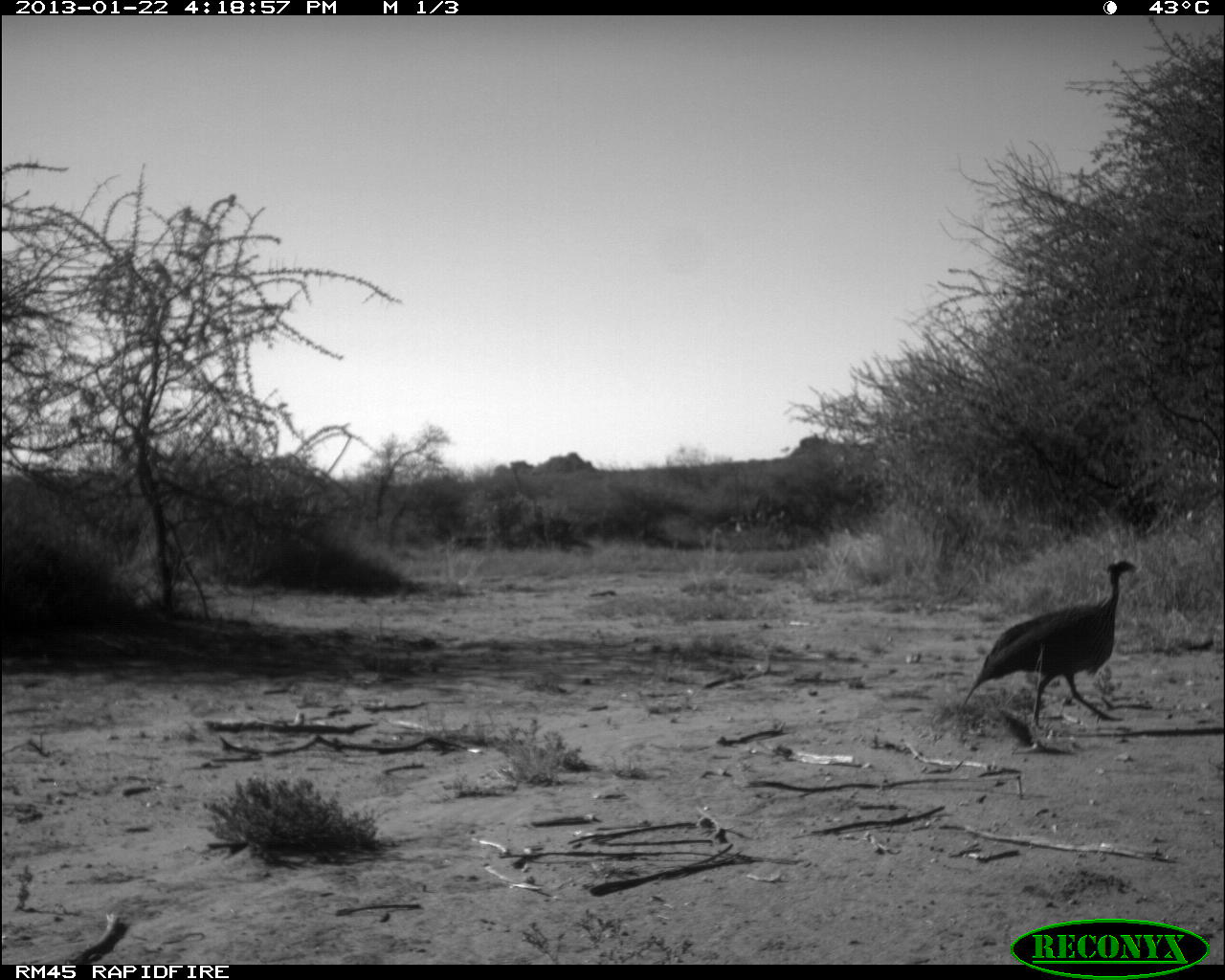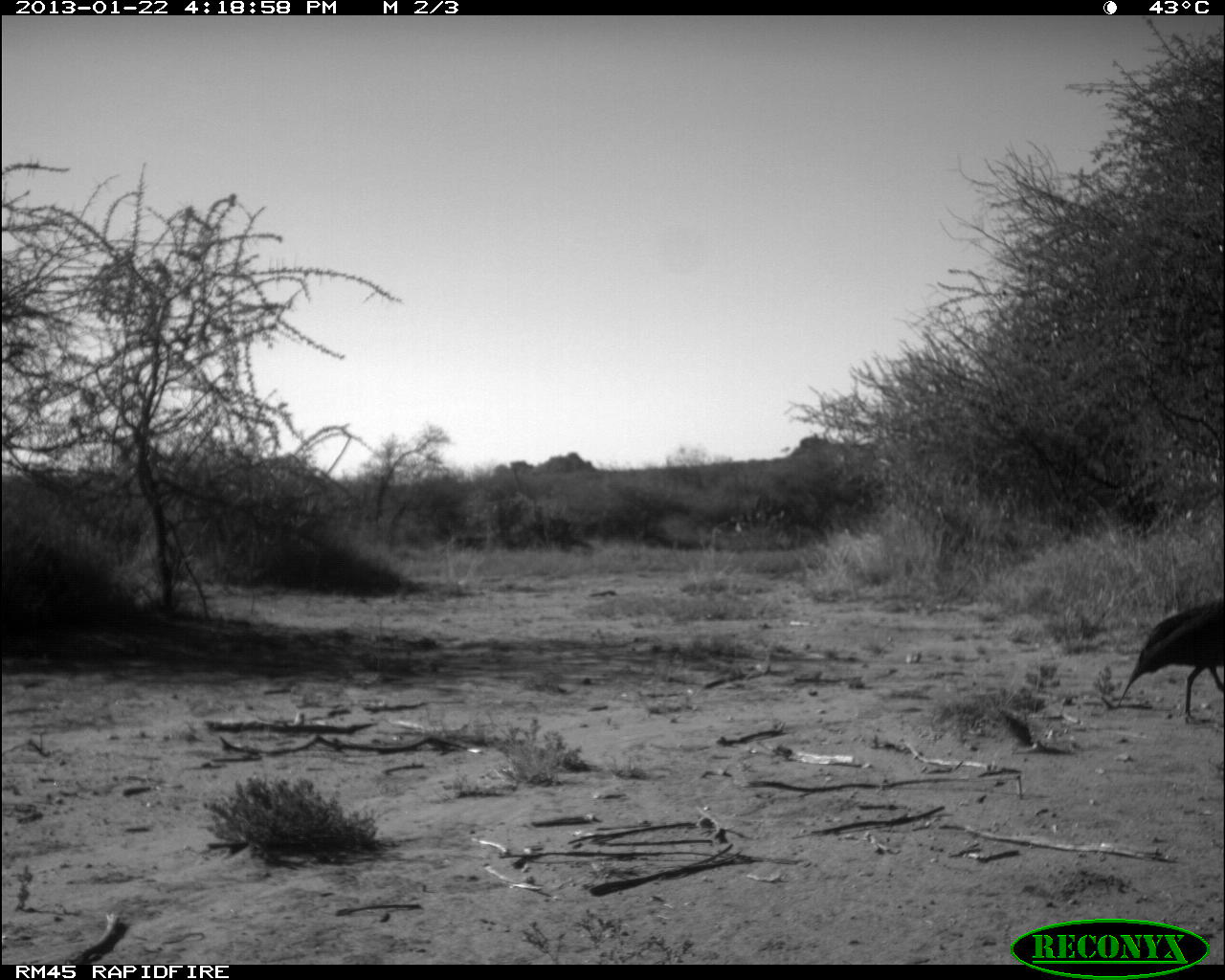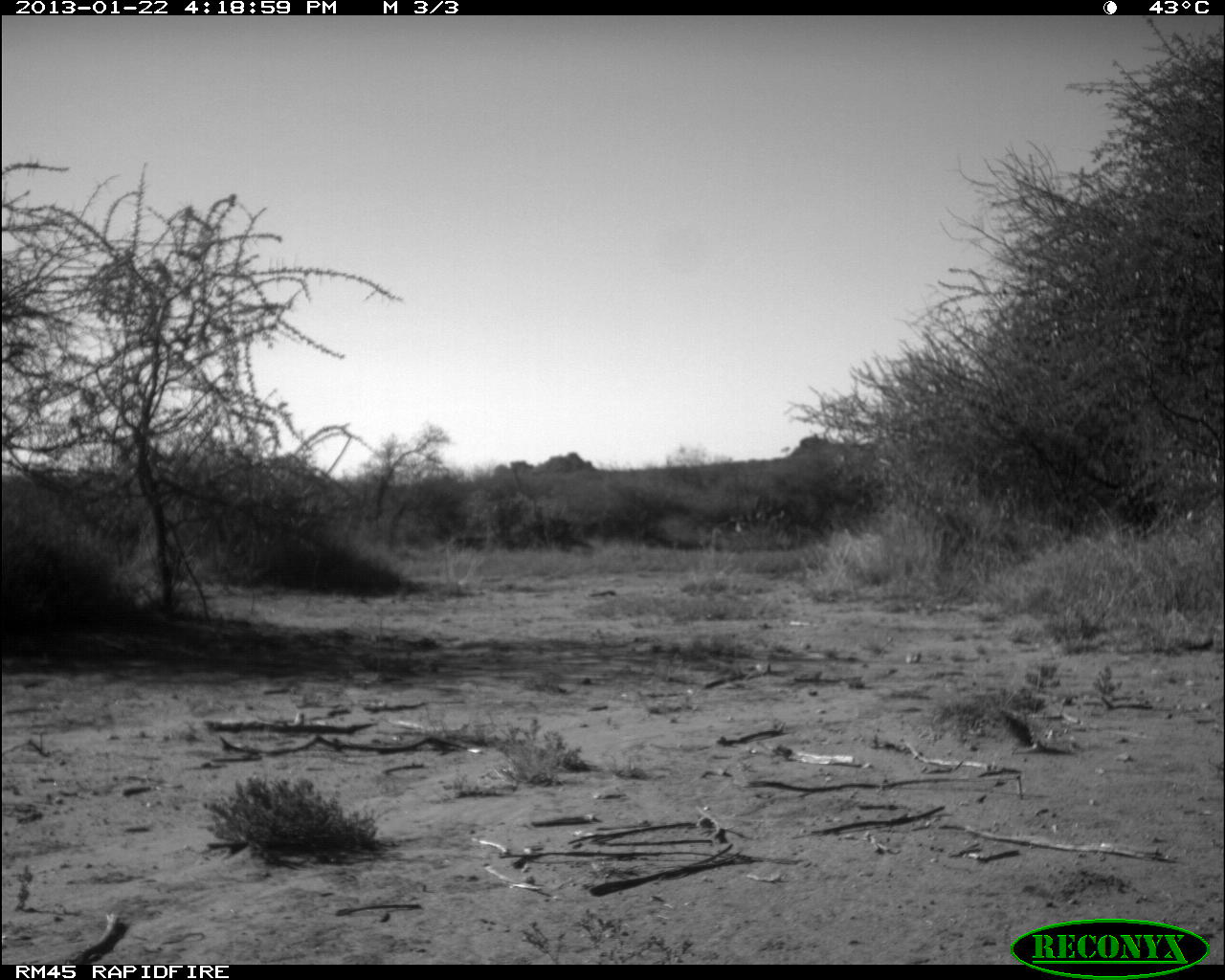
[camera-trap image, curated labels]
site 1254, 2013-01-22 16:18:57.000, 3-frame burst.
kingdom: Animalia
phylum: Chordata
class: Aves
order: Galliformes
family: Numididae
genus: Acryllium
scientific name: Acryllium vulturinum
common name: vulturine guineafowl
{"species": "Acryllium vulturinum (vulturine guineafowl)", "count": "1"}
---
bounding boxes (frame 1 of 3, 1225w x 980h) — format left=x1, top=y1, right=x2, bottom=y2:
acryllium vulturinum: left=962, top=558, right=1140, bottom=735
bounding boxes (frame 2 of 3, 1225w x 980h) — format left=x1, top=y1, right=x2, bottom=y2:
acryllium vulturinum: left=1115, top=594, right=1225, bottom=728